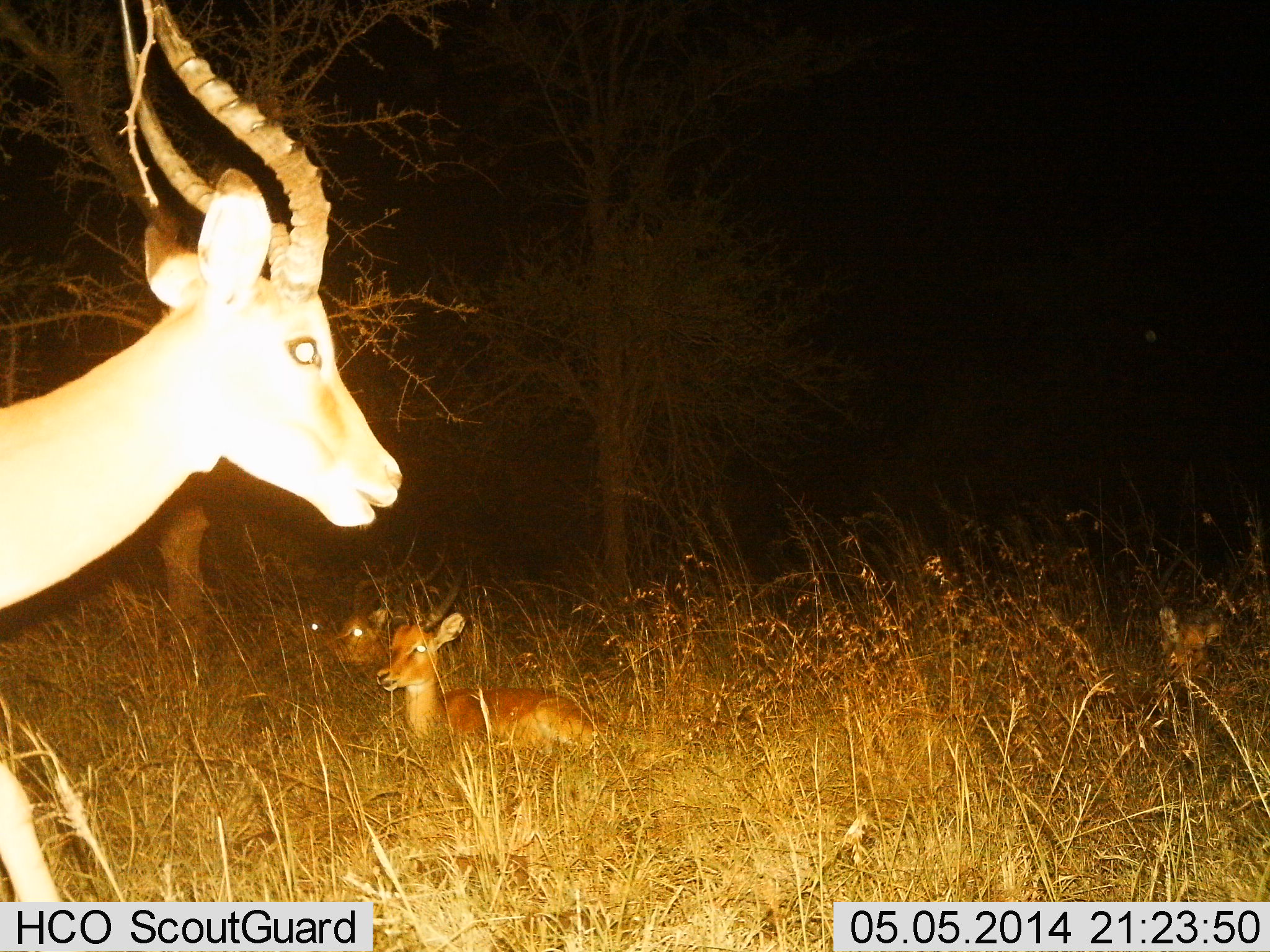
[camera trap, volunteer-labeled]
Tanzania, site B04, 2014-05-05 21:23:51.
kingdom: Animalia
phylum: Chordata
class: Mammalia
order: Artiodactyla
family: Bovidae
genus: Aepyceros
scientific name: Aepyceros melampus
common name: impala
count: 4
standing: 50%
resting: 90%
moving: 50%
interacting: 0%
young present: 0%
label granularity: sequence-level